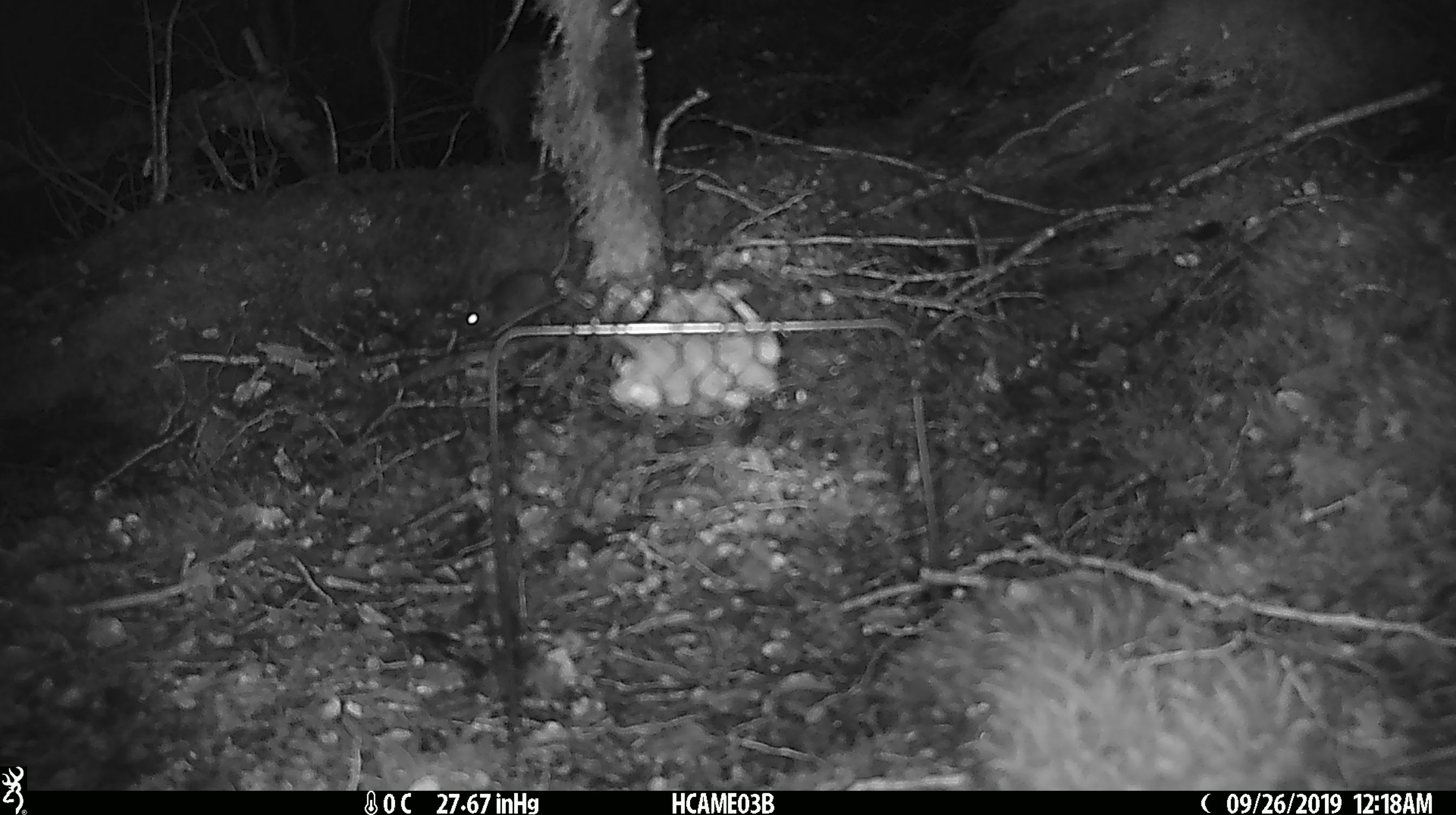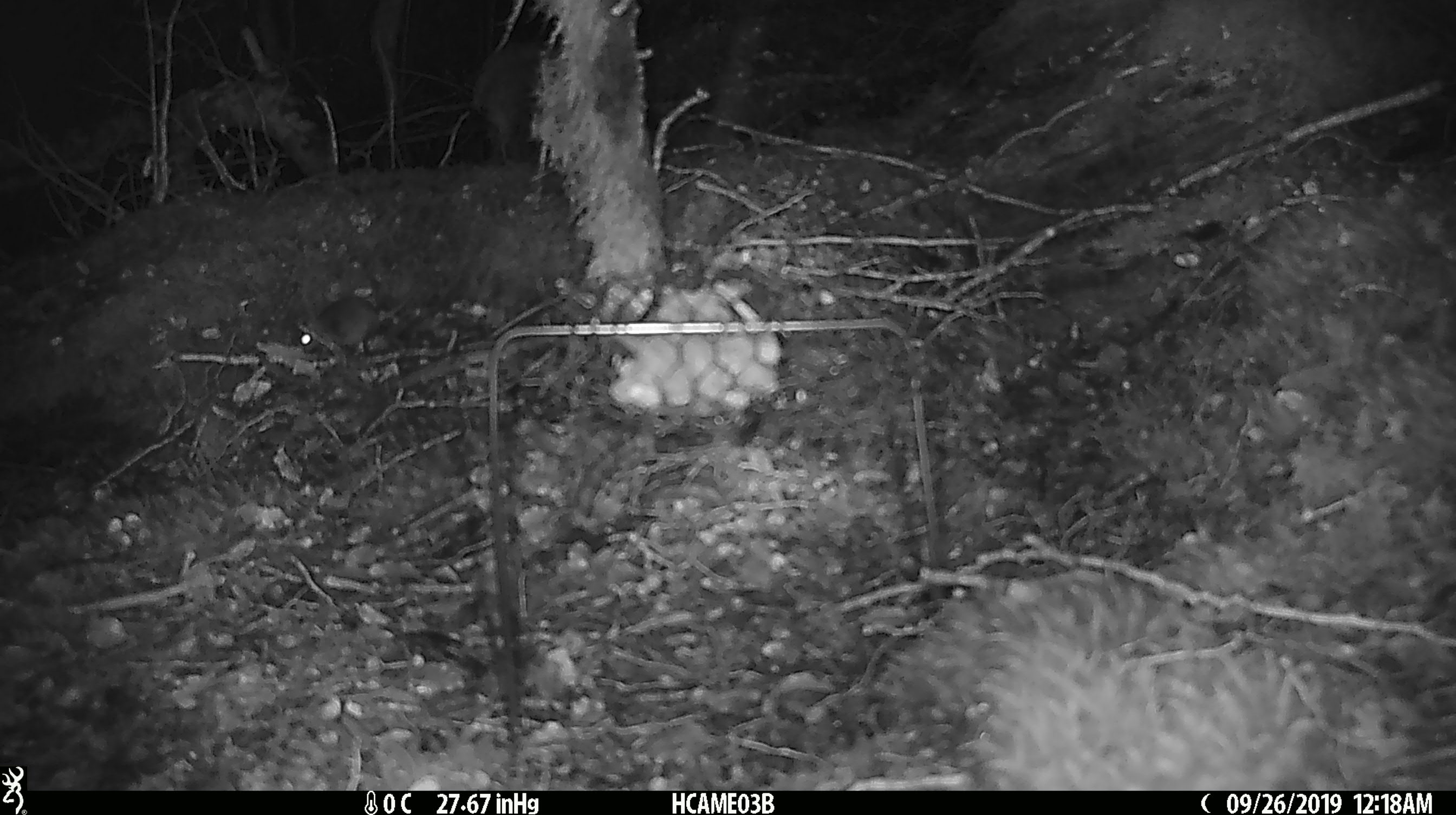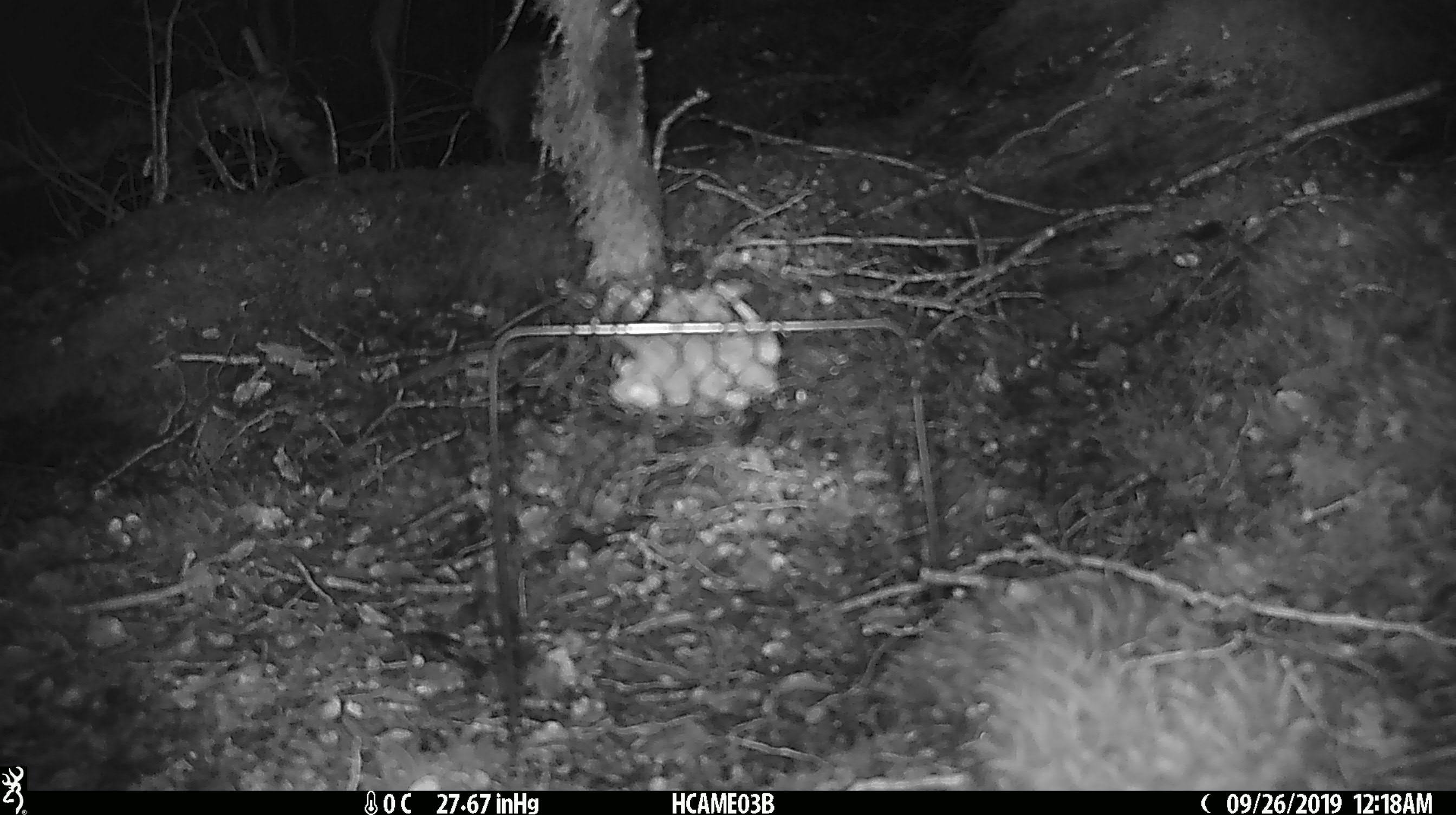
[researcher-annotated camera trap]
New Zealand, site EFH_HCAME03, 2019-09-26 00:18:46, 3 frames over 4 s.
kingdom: Animalia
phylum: Chordata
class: Mammalia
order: Rodentia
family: Muridae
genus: Mus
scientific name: Mus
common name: mouse